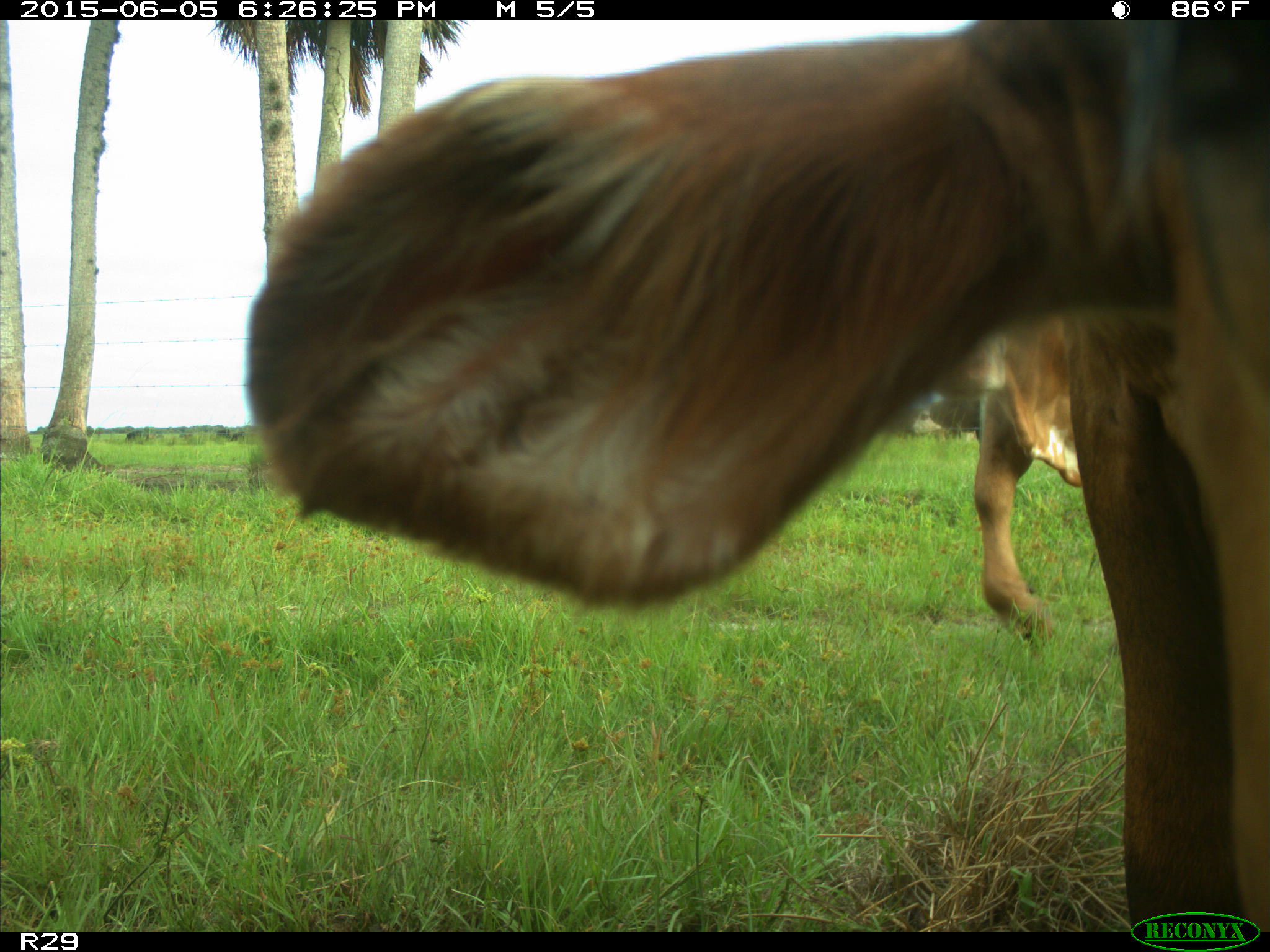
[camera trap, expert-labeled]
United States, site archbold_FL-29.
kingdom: Animalia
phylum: Chordata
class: Mammalia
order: Artiodactyla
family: Bovidae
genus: Bos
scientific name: Bos taurus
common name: domestic cow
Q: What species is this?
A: Bos taurus (domestic cow).